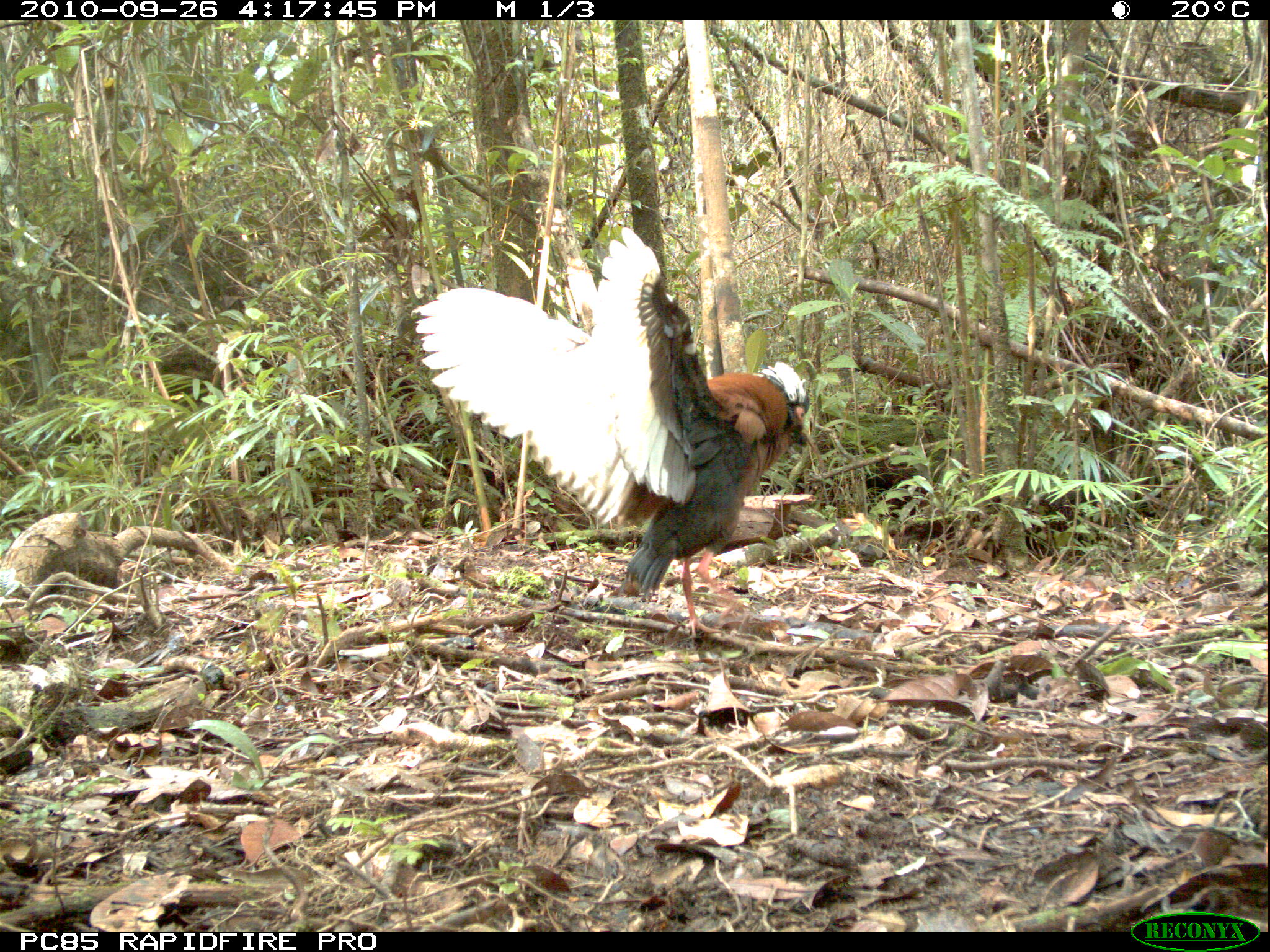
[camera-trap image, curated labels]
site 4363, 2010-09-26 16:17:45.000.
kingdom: Animalia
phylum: Chordata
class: Aves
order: Pelecaniformes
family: Threskiornithidae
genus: Lophotibis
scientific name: Lophotibis cristata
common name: madagascar ibis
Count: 1.